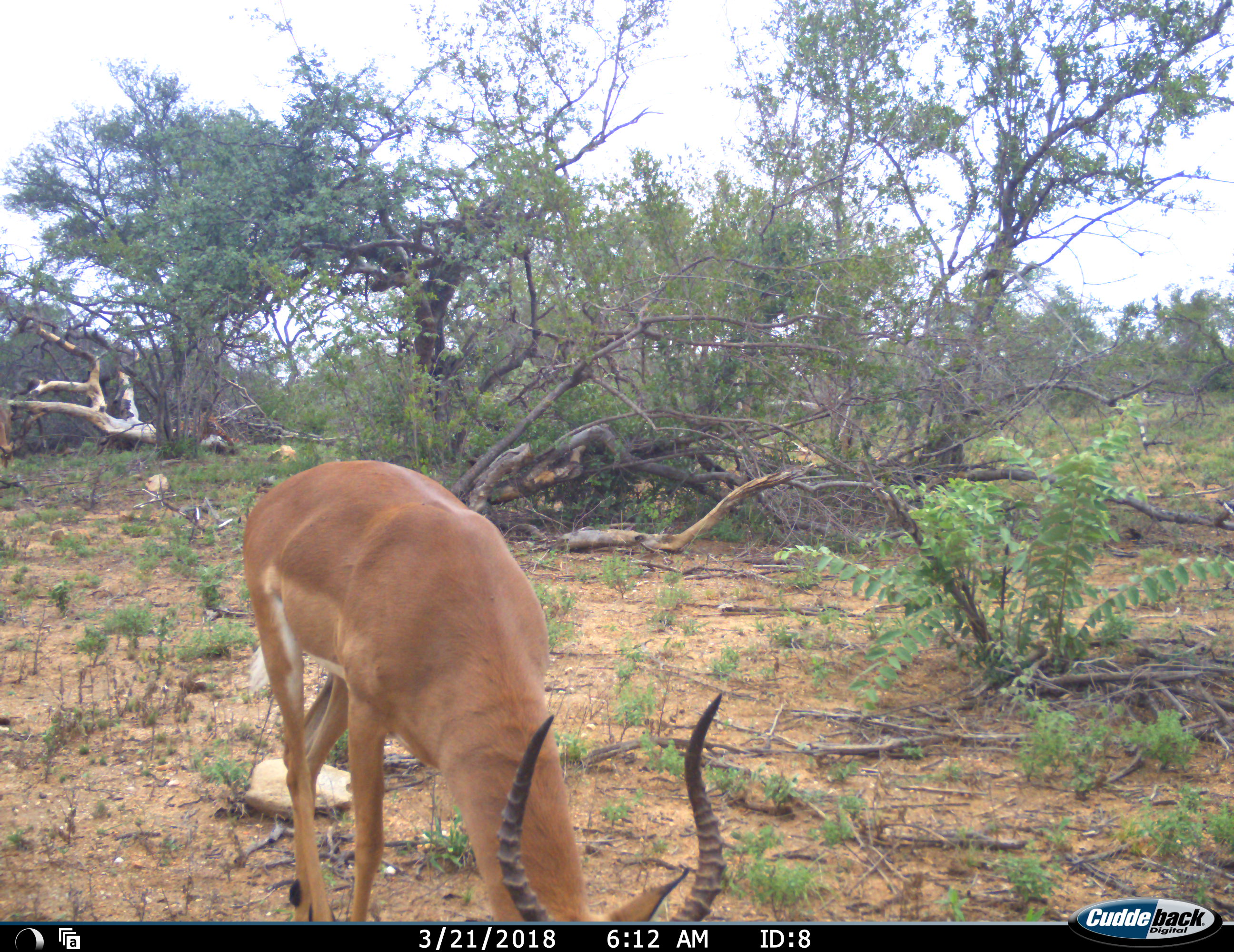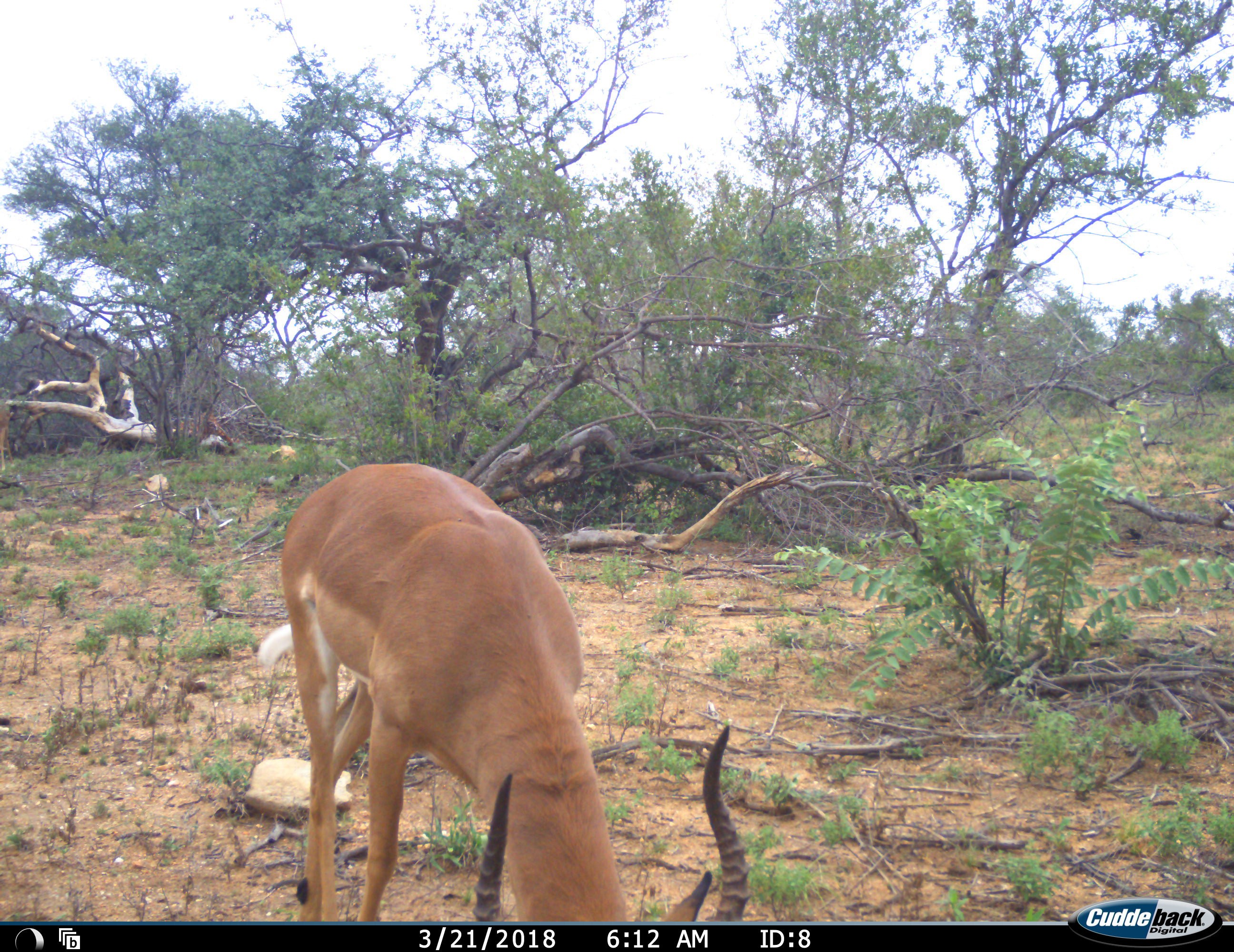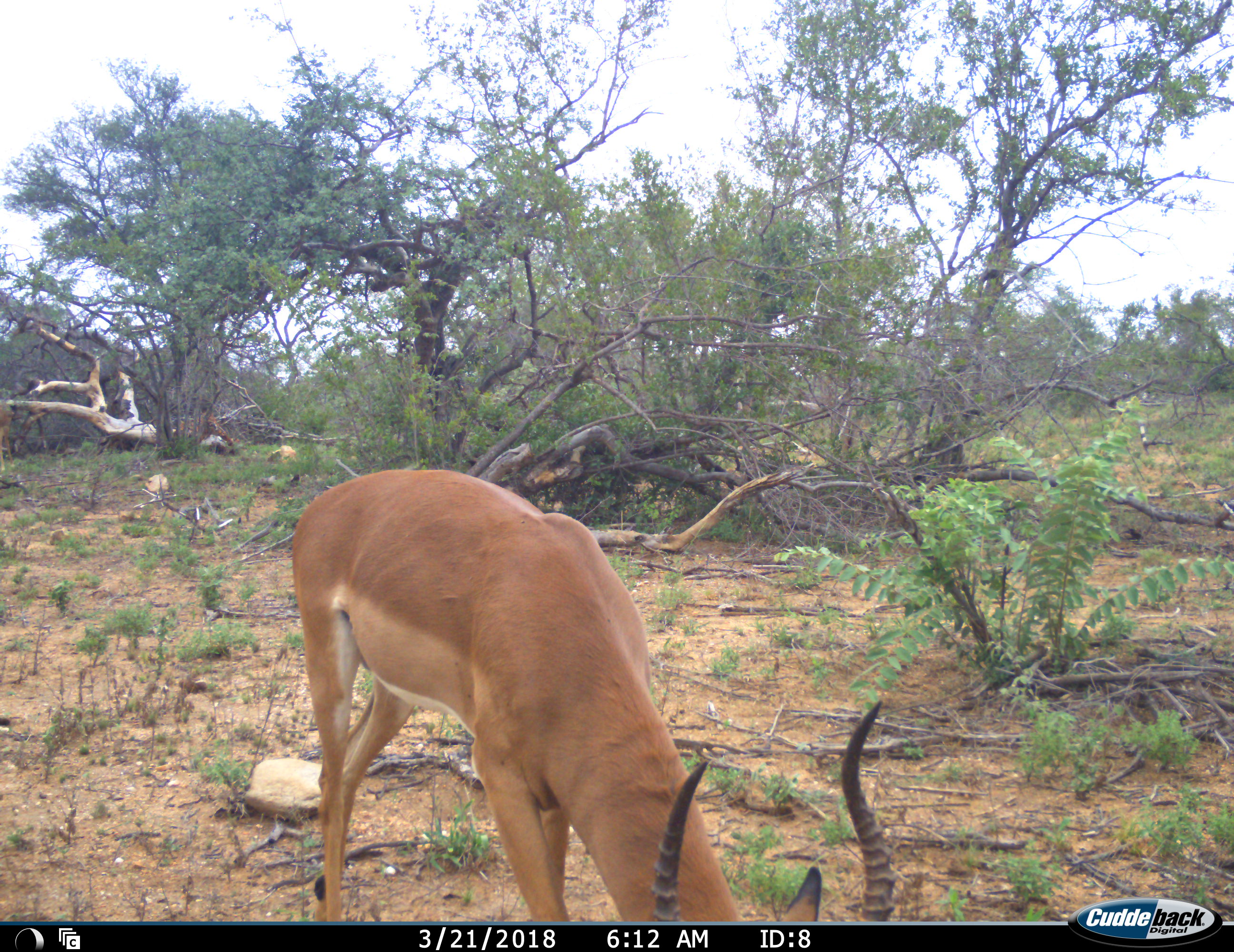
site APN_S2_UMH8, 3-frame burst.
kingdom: Animalia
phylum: Chordata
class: Mammalia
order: Artiodactyla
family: Bovidae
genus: Aepyceros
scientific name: Aepyceros melampus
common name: impala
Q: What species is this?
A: Impala (Aepyceros melampus).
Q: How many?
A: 1.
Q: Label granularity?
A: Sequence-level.